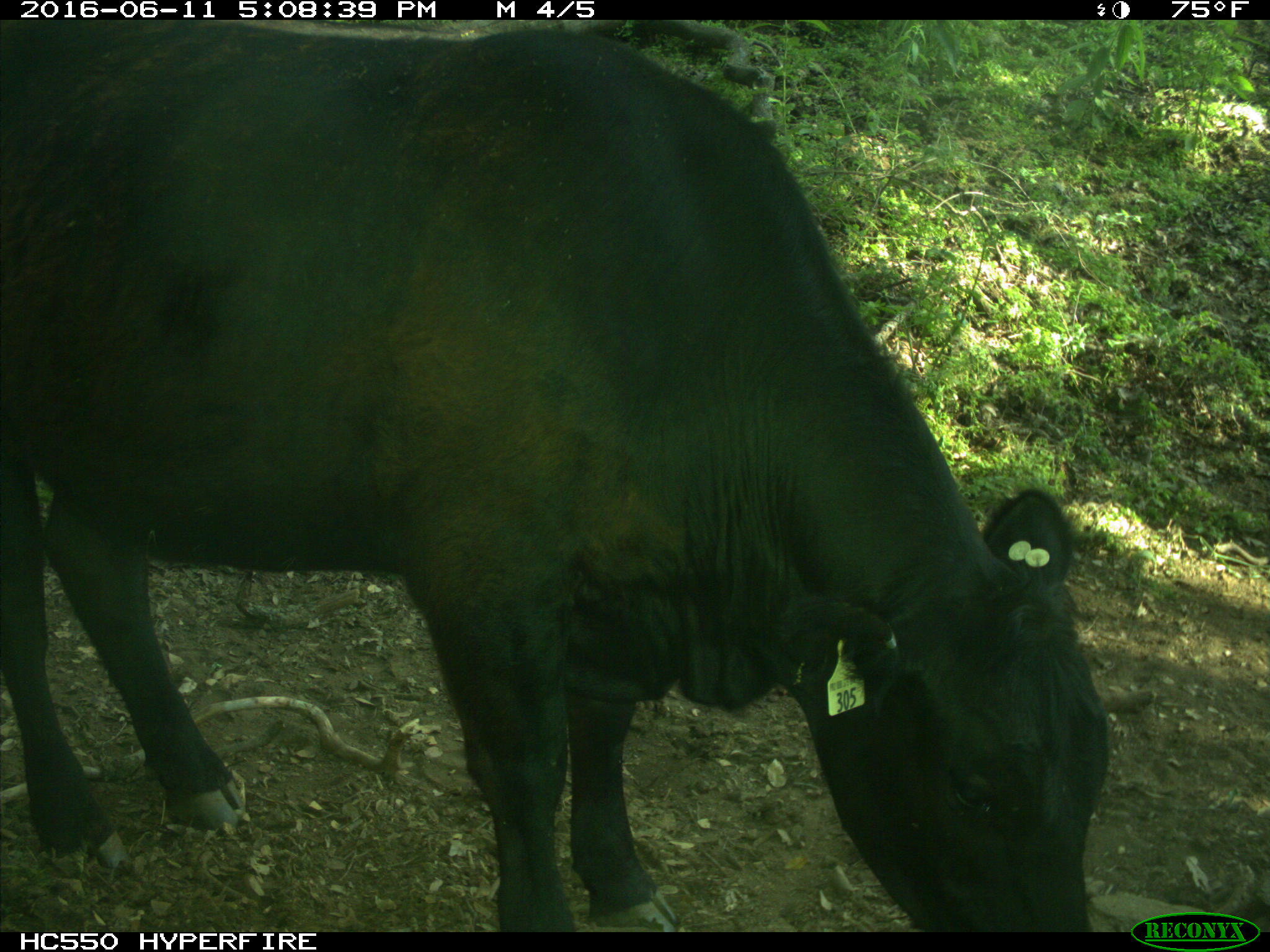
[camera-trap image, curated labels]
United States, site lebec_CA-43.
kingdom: Animalia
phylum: Chordata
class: Mammalia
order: Artiodactyla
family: Bovidae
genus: Bos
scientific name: Bos taurus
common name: domestic cow